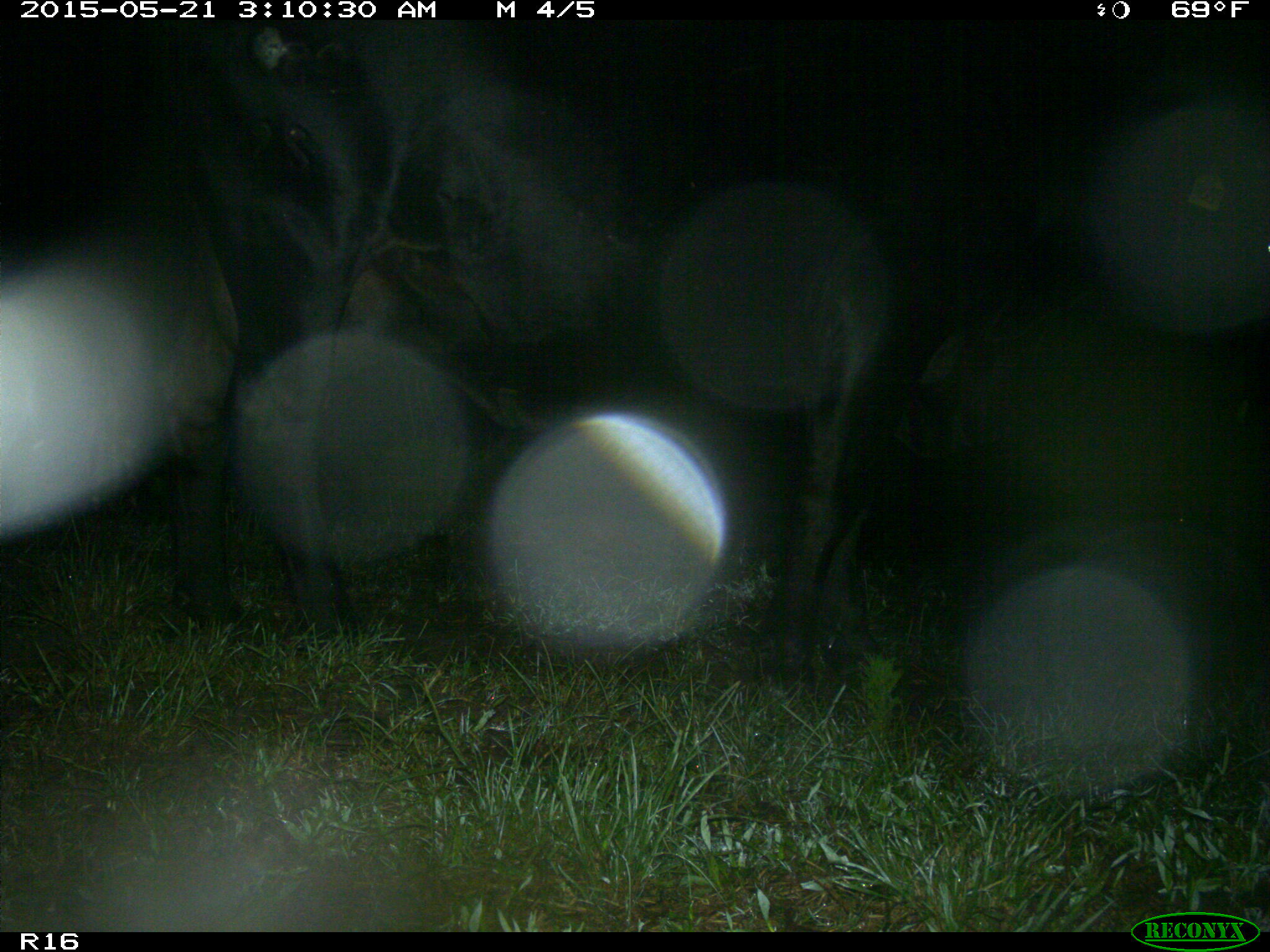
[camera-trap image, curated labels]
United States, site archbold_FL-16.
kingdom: Animalia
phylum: Chordata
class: Mammalia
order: Artiodactyla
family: Bovidae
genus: Bos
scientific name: Bos taurus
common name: domestic cow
Bos taurus (domestic cow).